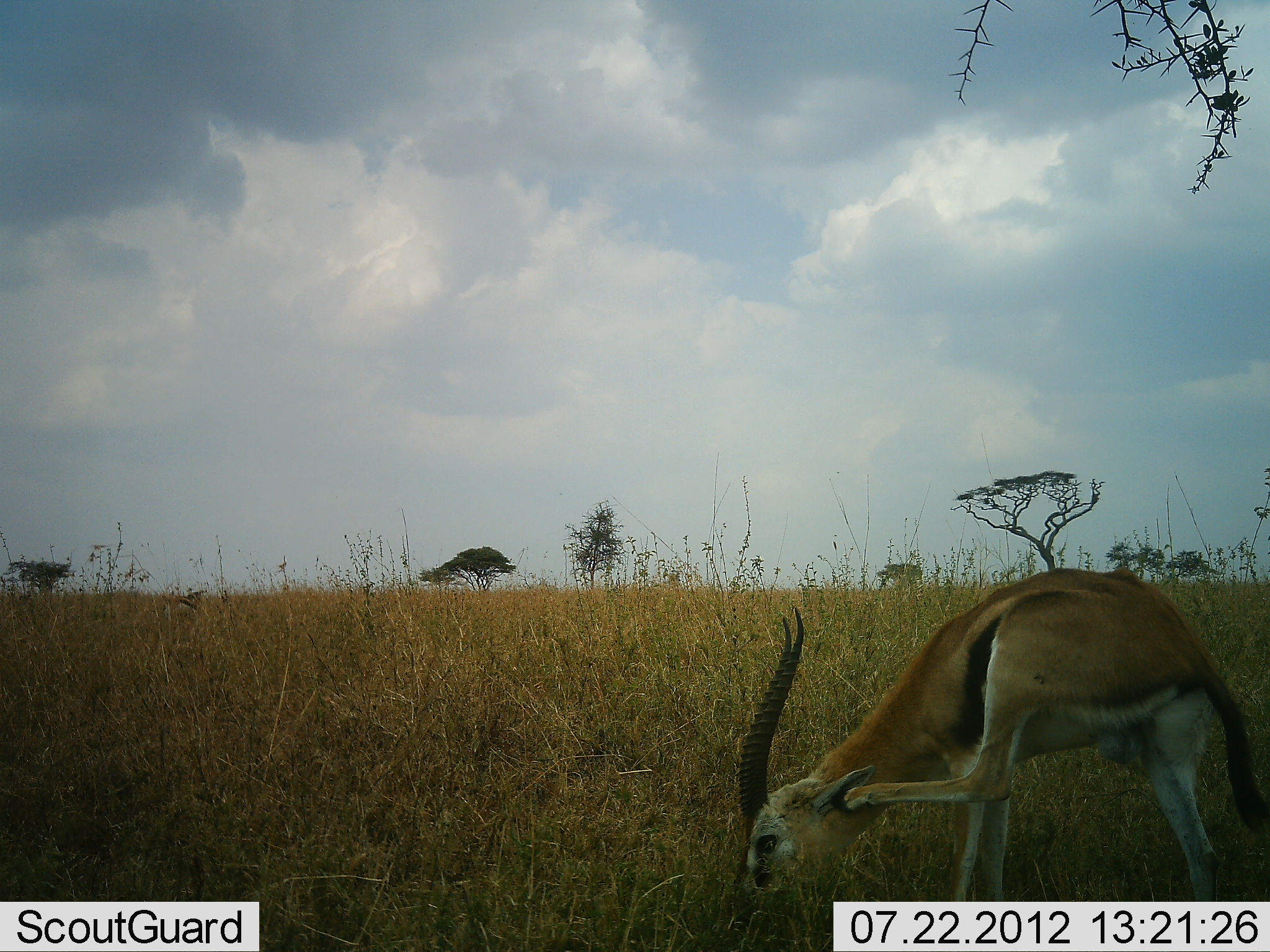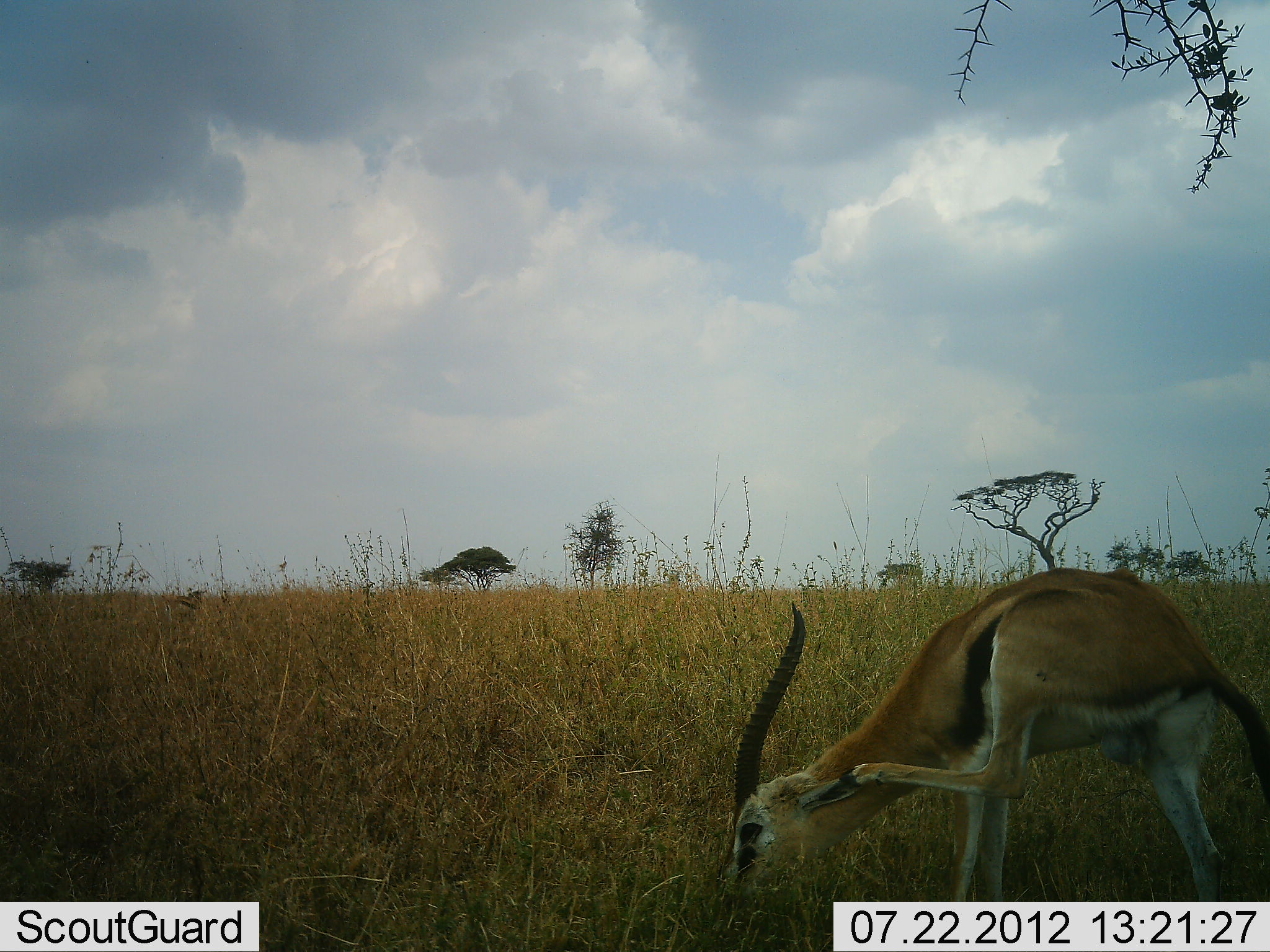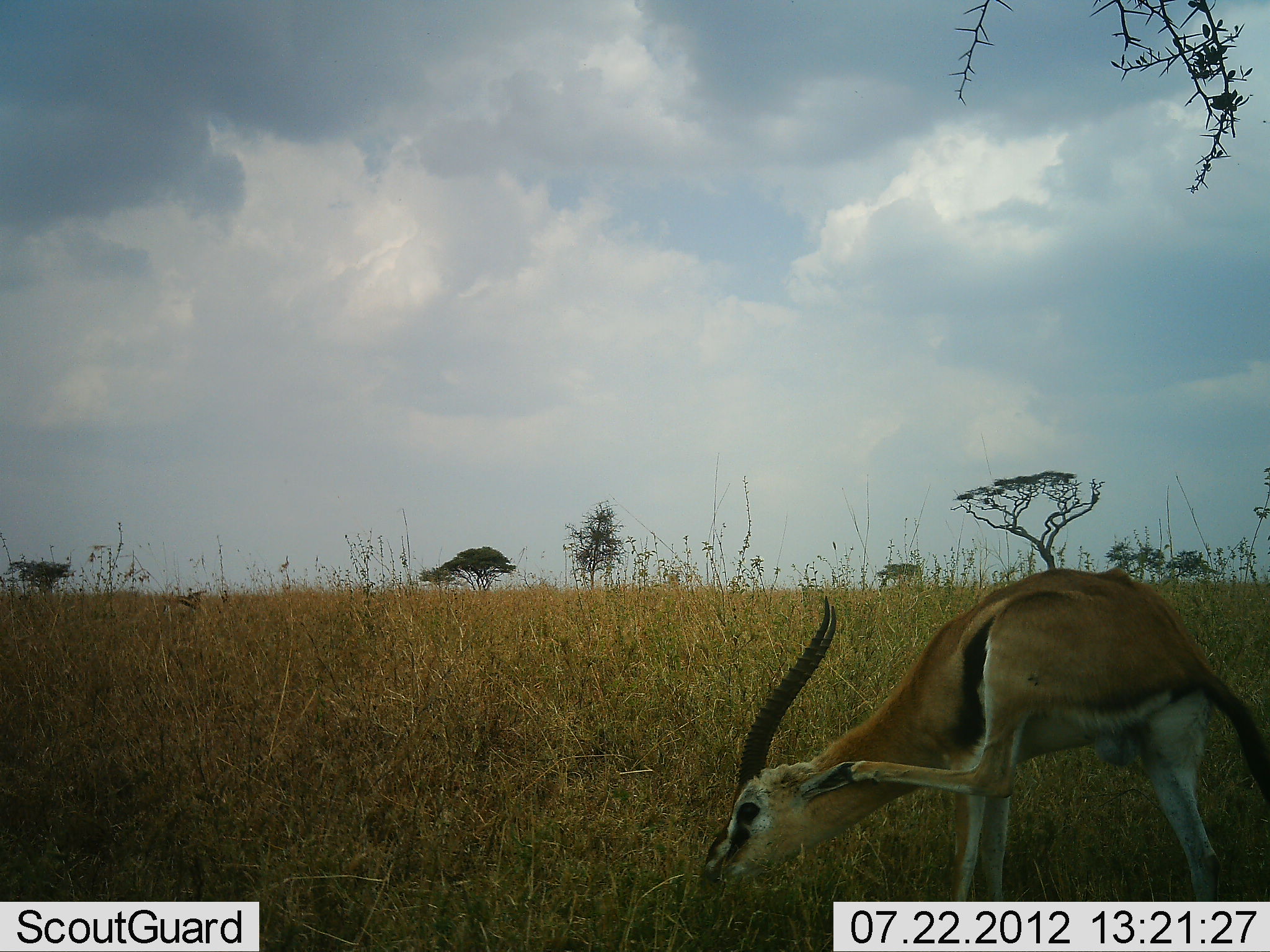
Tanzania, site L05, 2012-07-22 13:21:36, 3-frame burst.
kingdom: Animalia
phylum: Chordata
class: Mammalia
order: Artiodactyla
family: Bovidae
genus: Eudorcas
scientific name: Eudorcas thomsonii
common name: thomson's gazelle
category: gazellethomsons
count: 1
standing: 50%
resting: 0%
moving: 20%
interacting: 0%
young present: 0%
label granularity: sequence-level